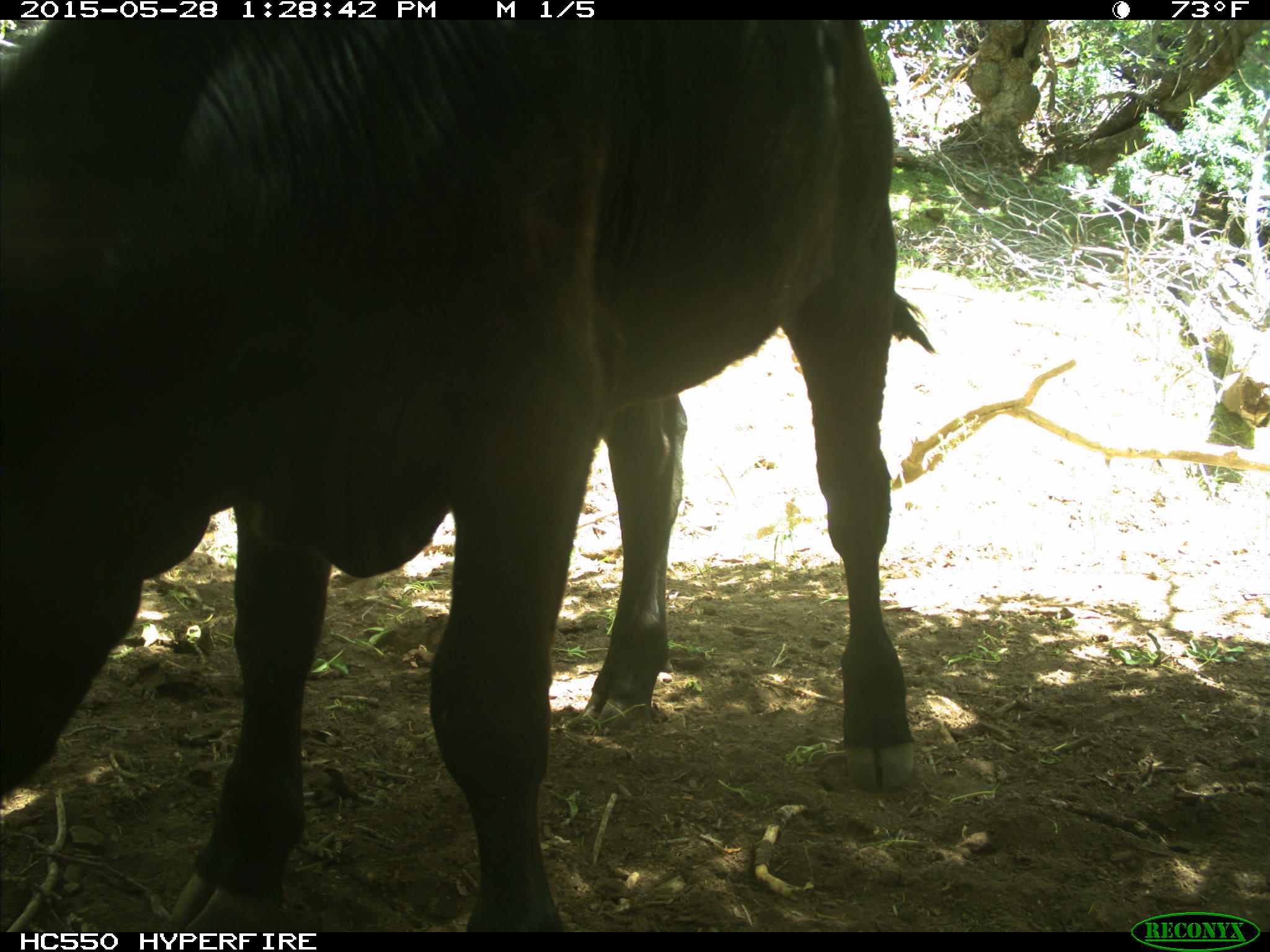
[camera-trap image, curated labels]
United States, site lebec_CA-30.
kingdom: Animalia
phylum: Chordata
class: Mammalia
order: Artiodactyla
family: Bovidae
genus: Bos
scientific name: Bos taurus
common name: domestic cow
Bos taurus (domestic cow).